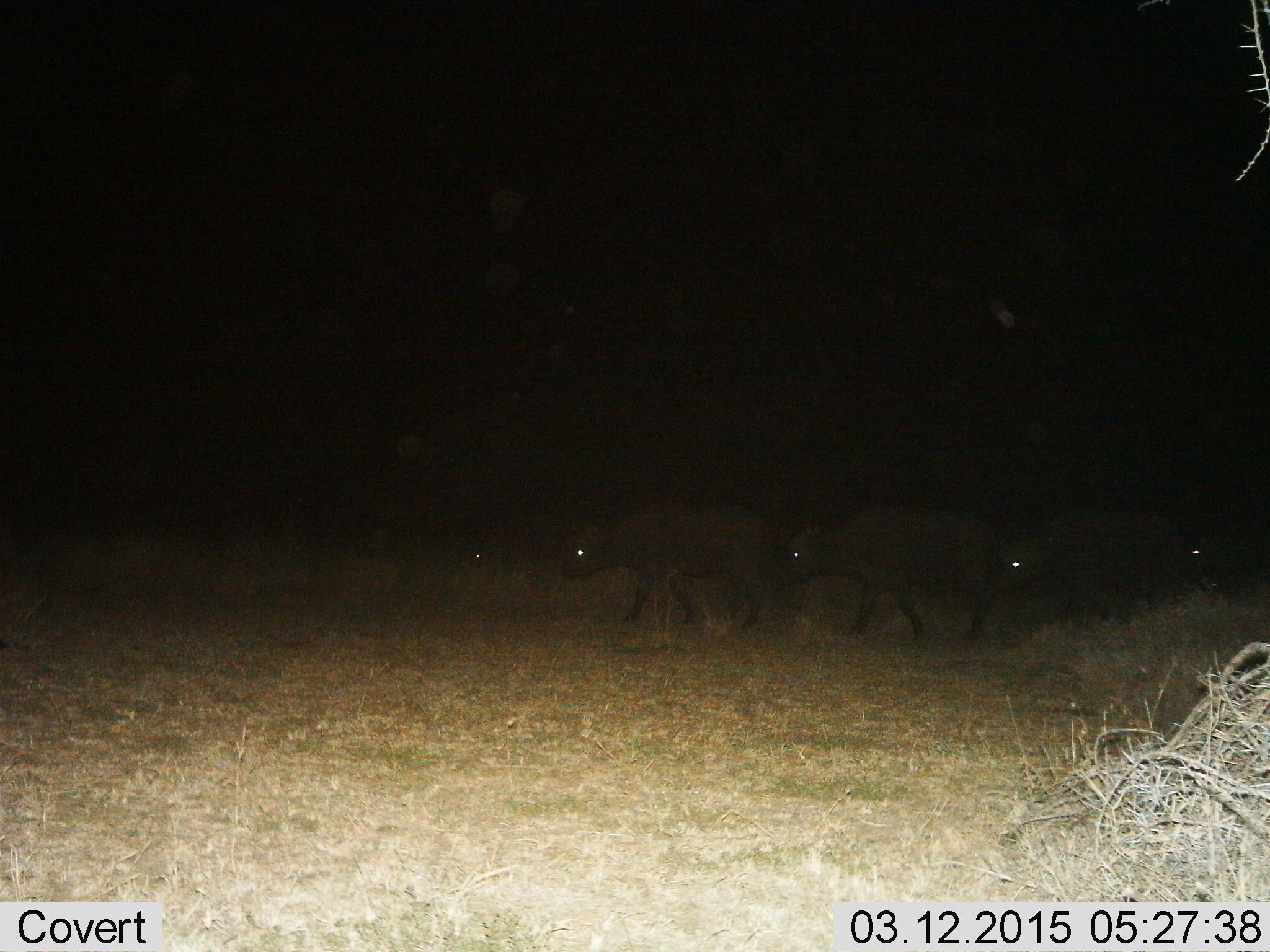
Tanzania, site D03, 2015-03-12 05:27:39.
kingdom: Animalia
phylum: Chordata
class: Mammalia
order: Artiodactyla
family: Bovidae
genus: Syncerus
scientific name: Syncerus caffer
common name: cape buffalo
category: buffalo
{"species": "buffalo (cape buffalo) (Syncerus caffer)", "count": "4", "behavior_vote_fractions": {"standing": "0%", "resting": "0%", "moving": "100%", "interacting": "0%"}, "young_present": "10%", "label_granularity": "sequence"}